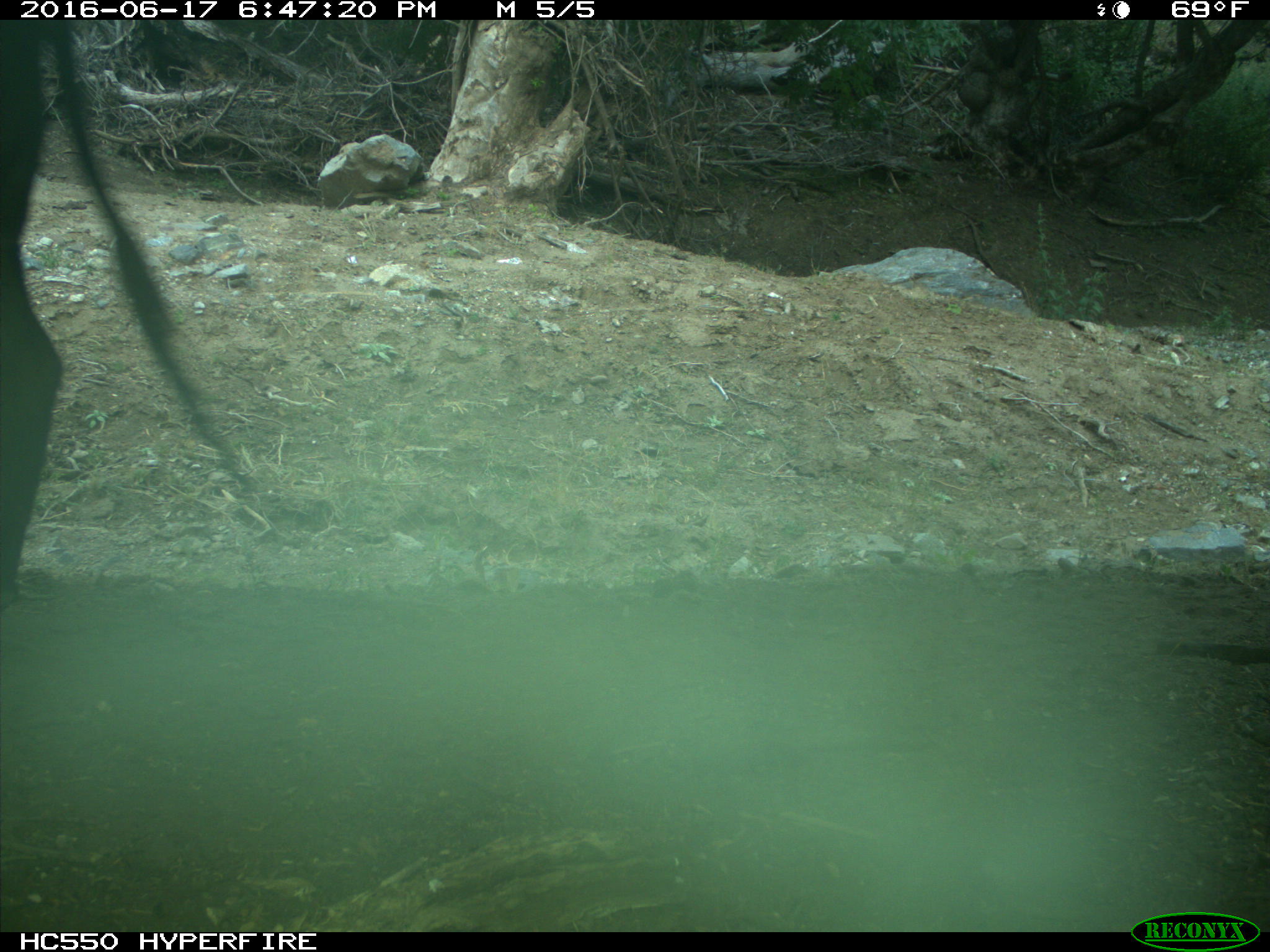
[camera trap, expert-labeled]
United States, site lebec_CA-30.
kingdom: Animalia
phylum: Chordata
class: Mammalia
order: Artiodactyla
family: Bovidae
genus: Bos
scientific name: Bos taurus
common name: domestic cow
Bos taurus (domestic cow).